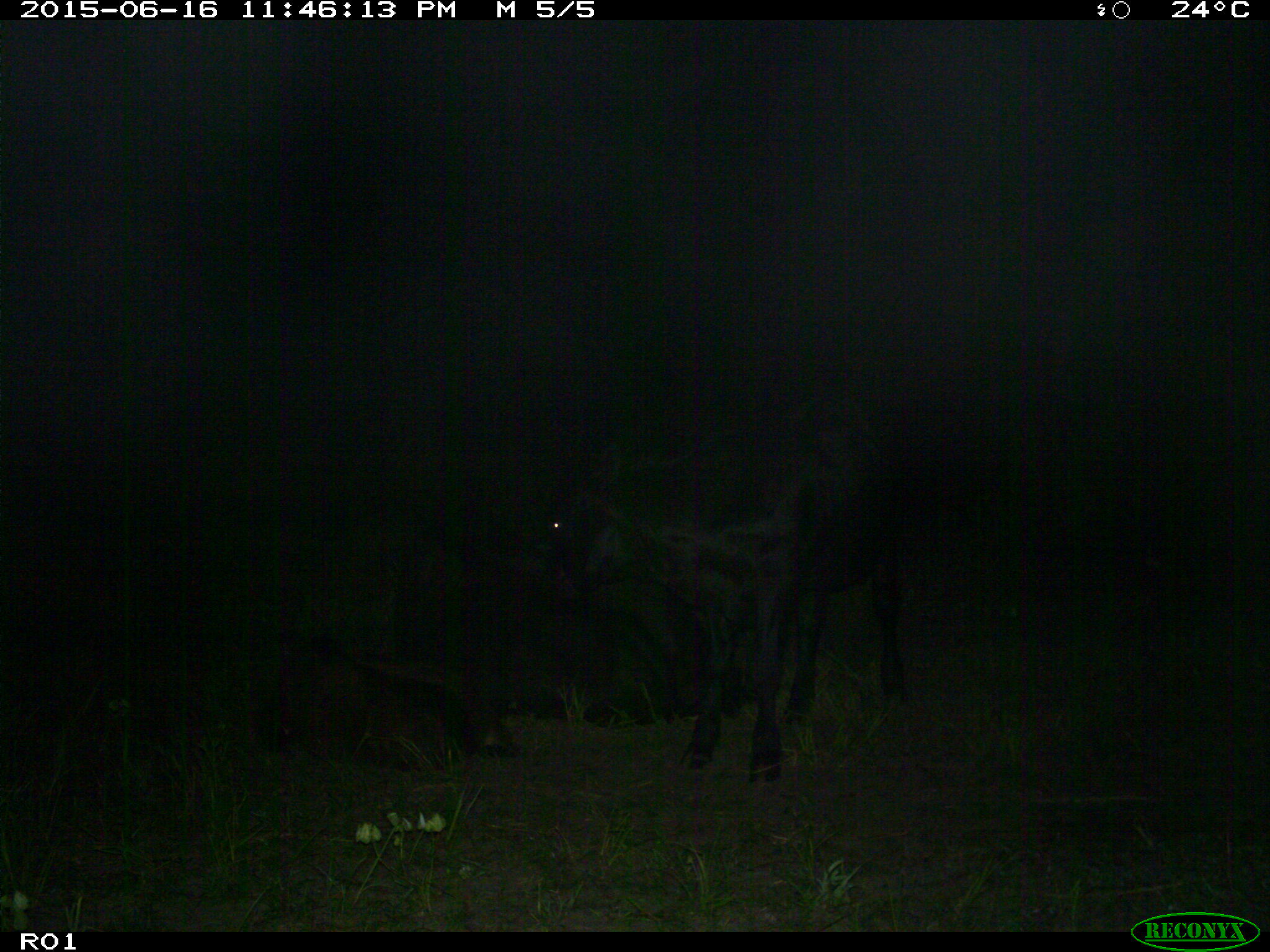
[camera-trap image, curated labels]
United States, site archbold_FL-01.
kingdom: Animalia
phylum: Chordata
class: Mammalia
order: Artiodactyla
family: Bovidae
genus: Bos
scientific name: Bos taurus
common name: domestic cow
Bos taurus (domestic cow).